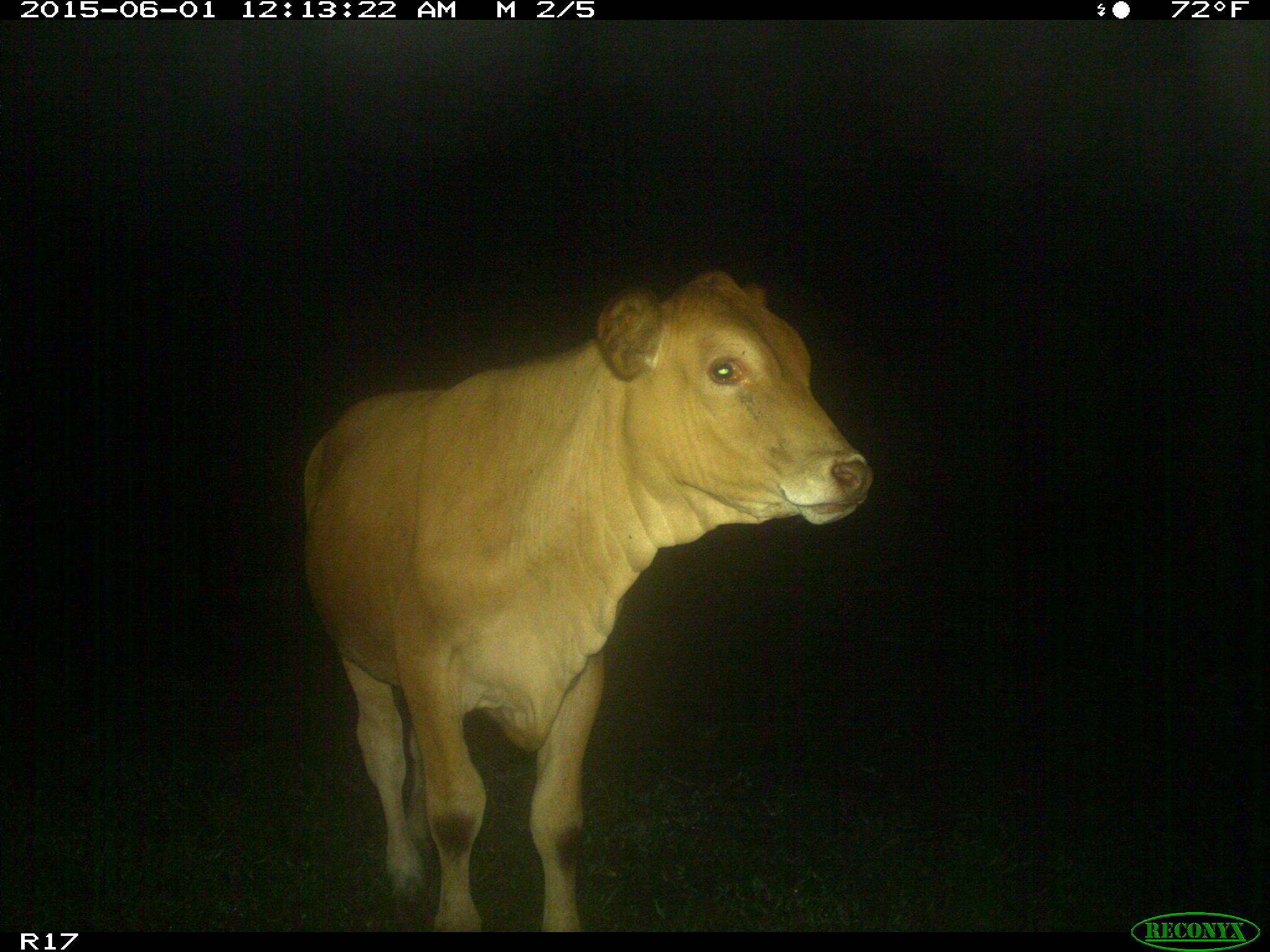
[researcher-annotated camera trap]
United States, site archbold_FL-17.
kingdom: Animalia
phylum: Chordata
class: Mammalia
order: Artiodactyla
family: Bovidae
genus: Bos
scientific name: Bos taurus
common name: domestic cow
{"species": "Bos taurus (domestic cow)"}